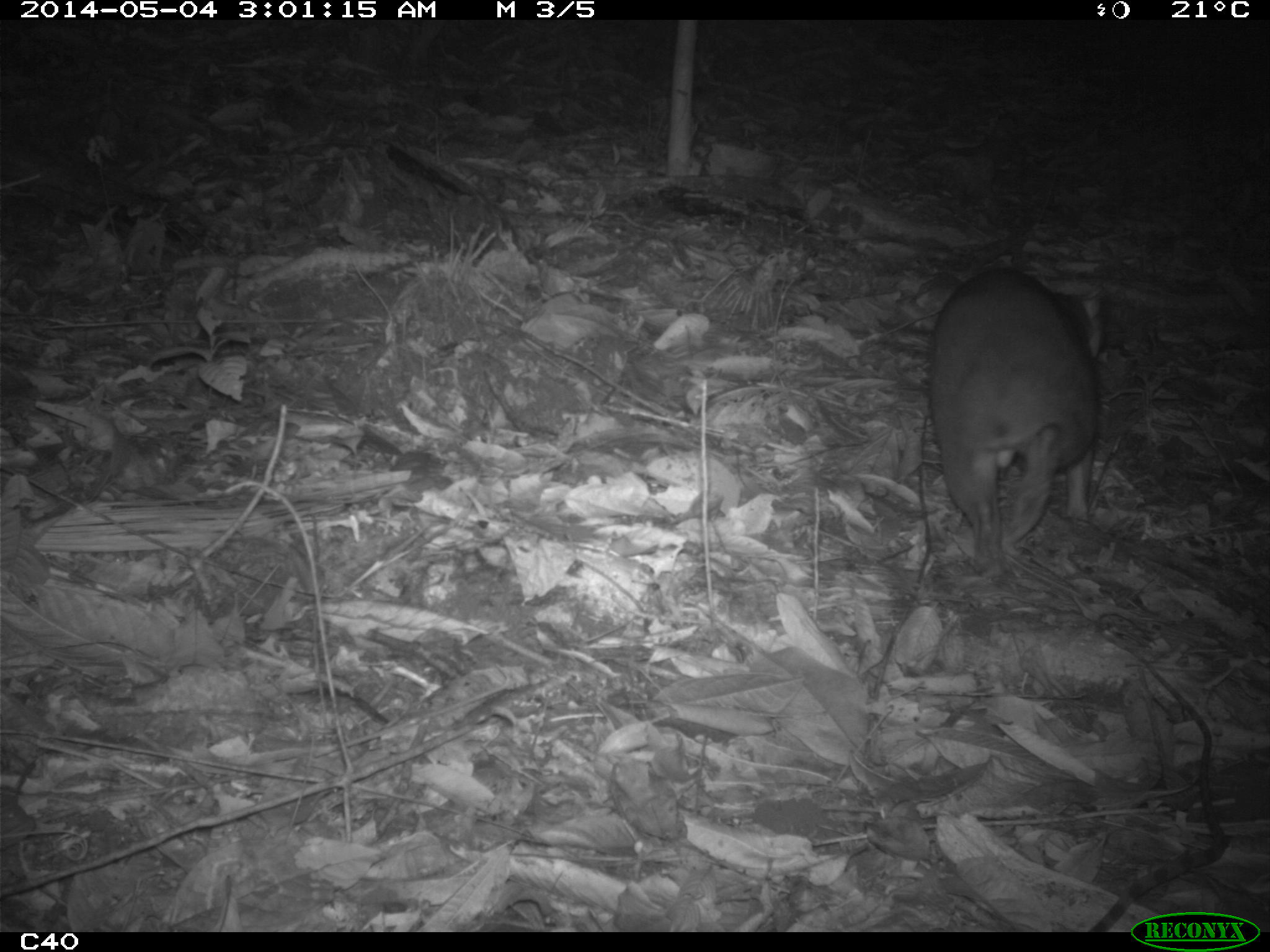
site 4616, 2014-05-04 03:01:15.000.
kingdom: Animalia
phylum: Chordata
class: Mammalia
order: Rodentia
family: Cuniculidae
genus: Cuniculus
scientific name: Cuniculus paca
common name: spotted paca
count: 1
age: adult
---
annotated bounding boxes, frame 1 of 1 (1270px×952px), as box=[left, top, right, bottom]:
cuniculus paca: box=[928, 275, 1102, 580]